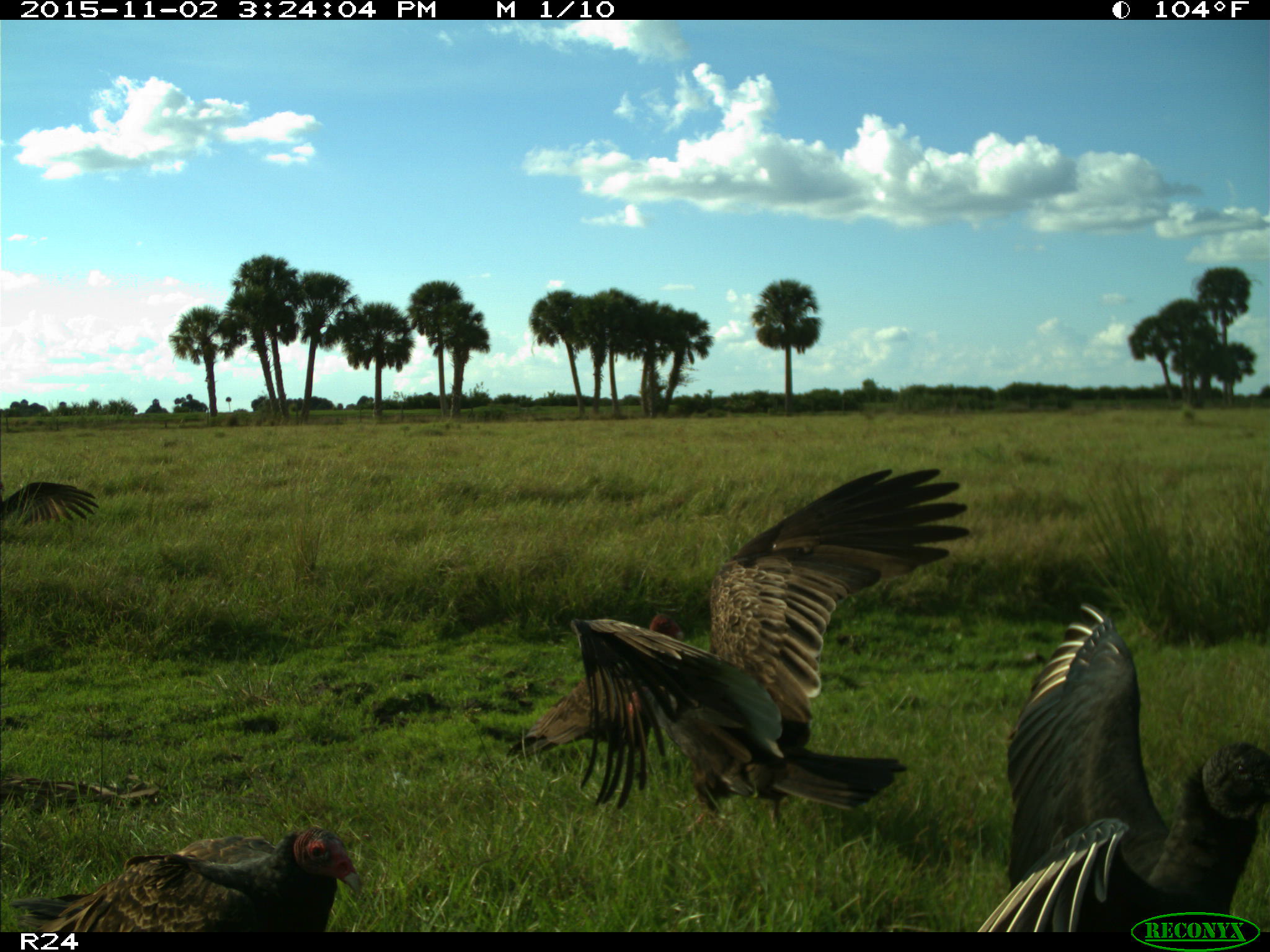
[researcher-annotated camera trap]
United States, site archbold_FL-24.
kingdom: Animalia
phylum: Chordata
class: Aves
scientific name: Aves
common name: birds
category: unidentified bird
Unidentified bird (birds) (Aves).